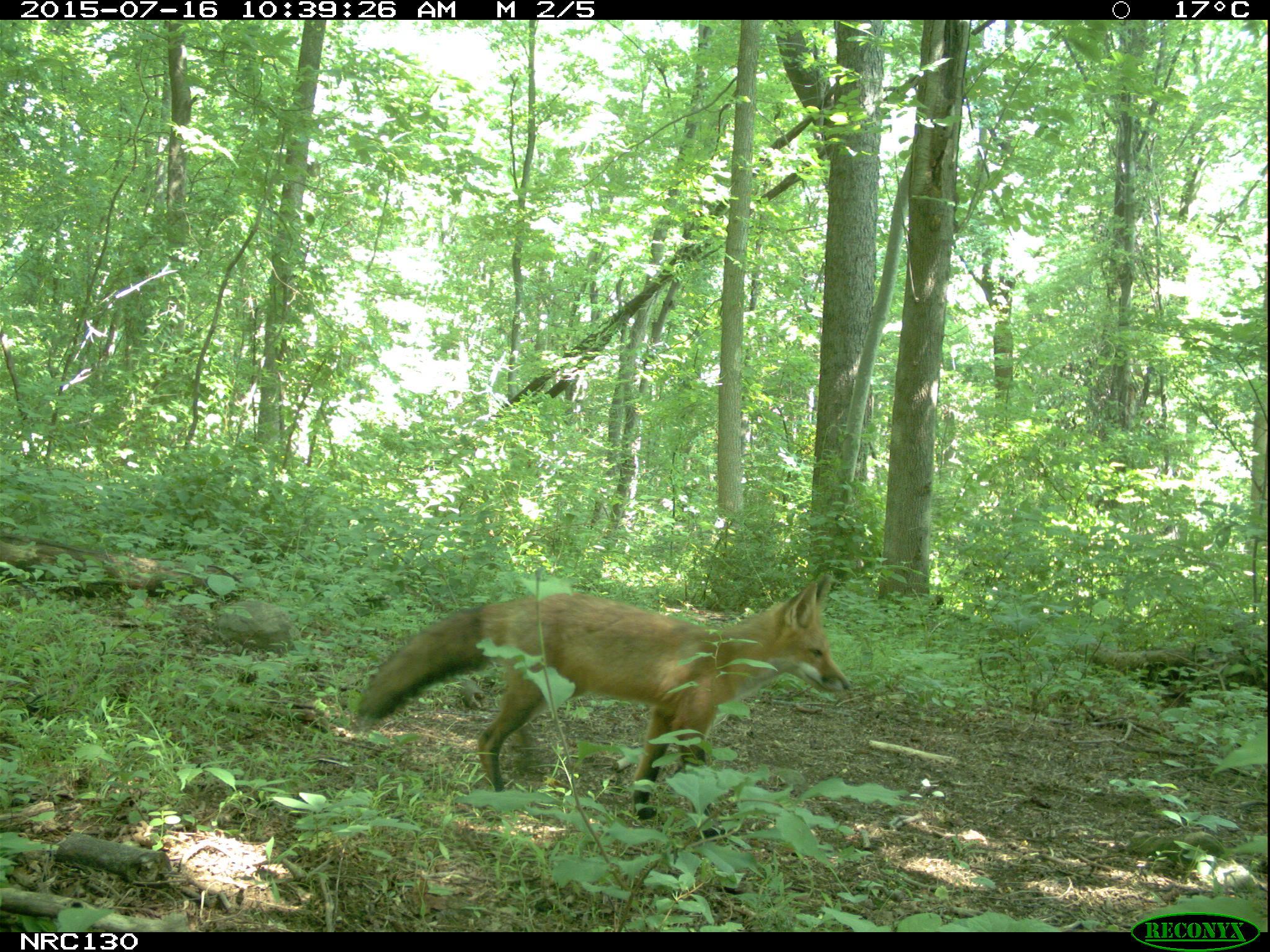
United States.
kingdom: Animalia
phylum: Chordata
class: Mammalia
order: Carnivora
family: Canidae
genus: Vulpes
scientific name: Vulpes vulpes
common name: red fox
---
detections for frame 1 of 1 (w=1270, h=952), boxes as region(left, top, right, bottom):
Red Fox: region(352, 579, 849, 821)